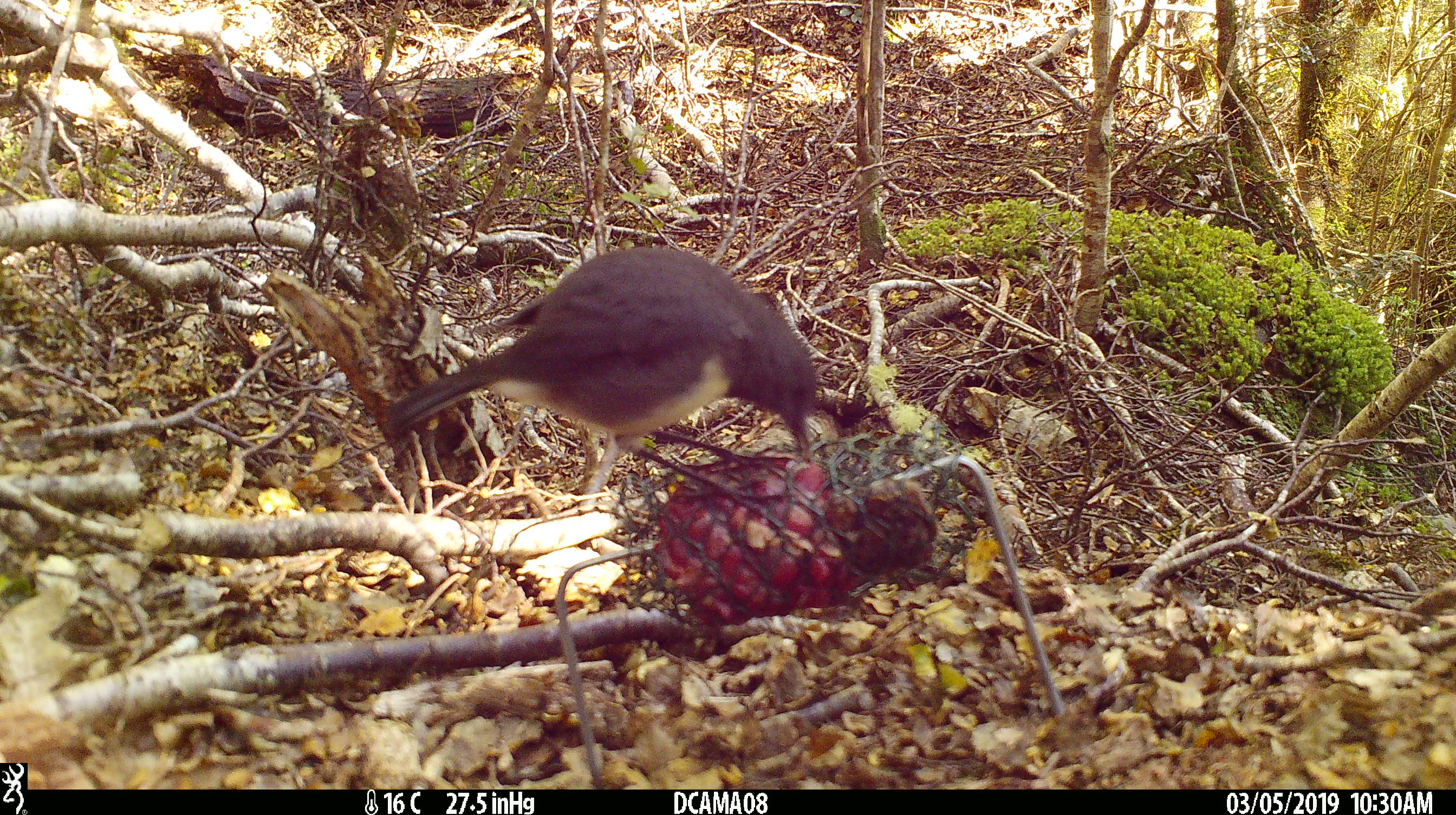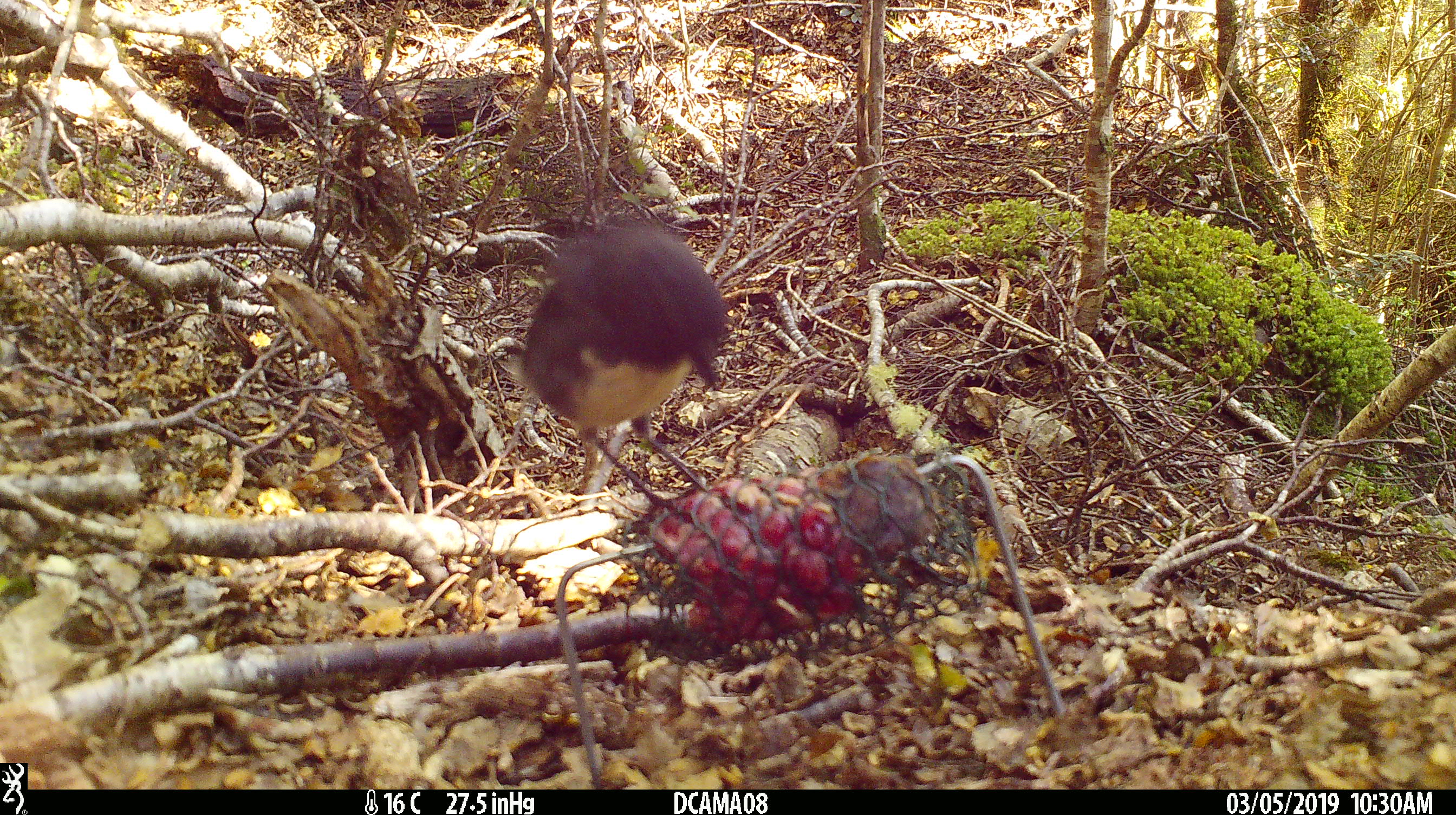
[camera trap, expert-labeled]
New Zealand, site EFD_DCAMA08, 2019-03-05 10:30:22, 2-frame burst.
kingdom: Animalia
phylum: Chordata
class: Aves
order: Passeriformes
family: Petroicidae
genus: Petroica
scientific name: Petroica australis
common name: new zealand robin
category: robin